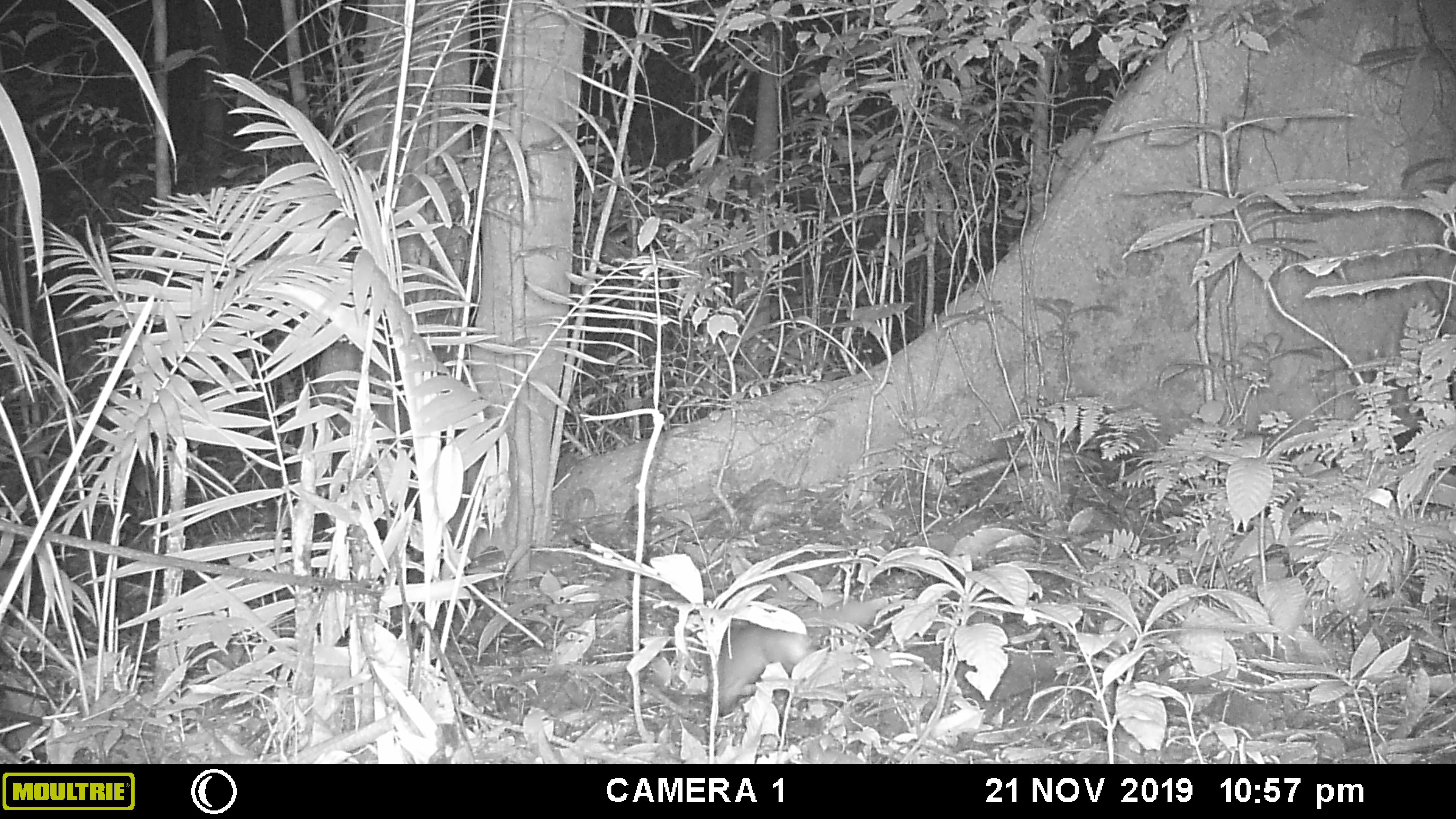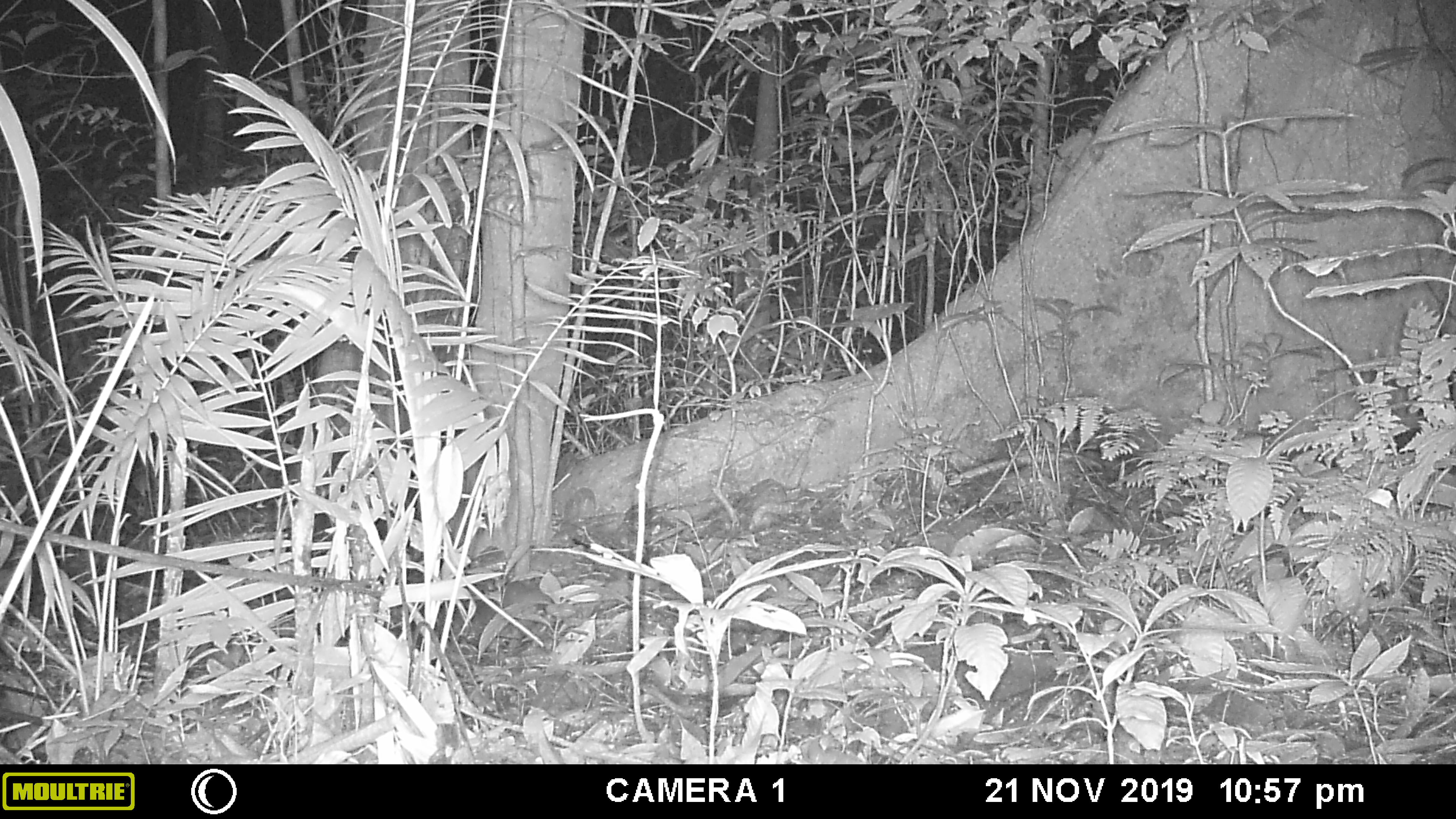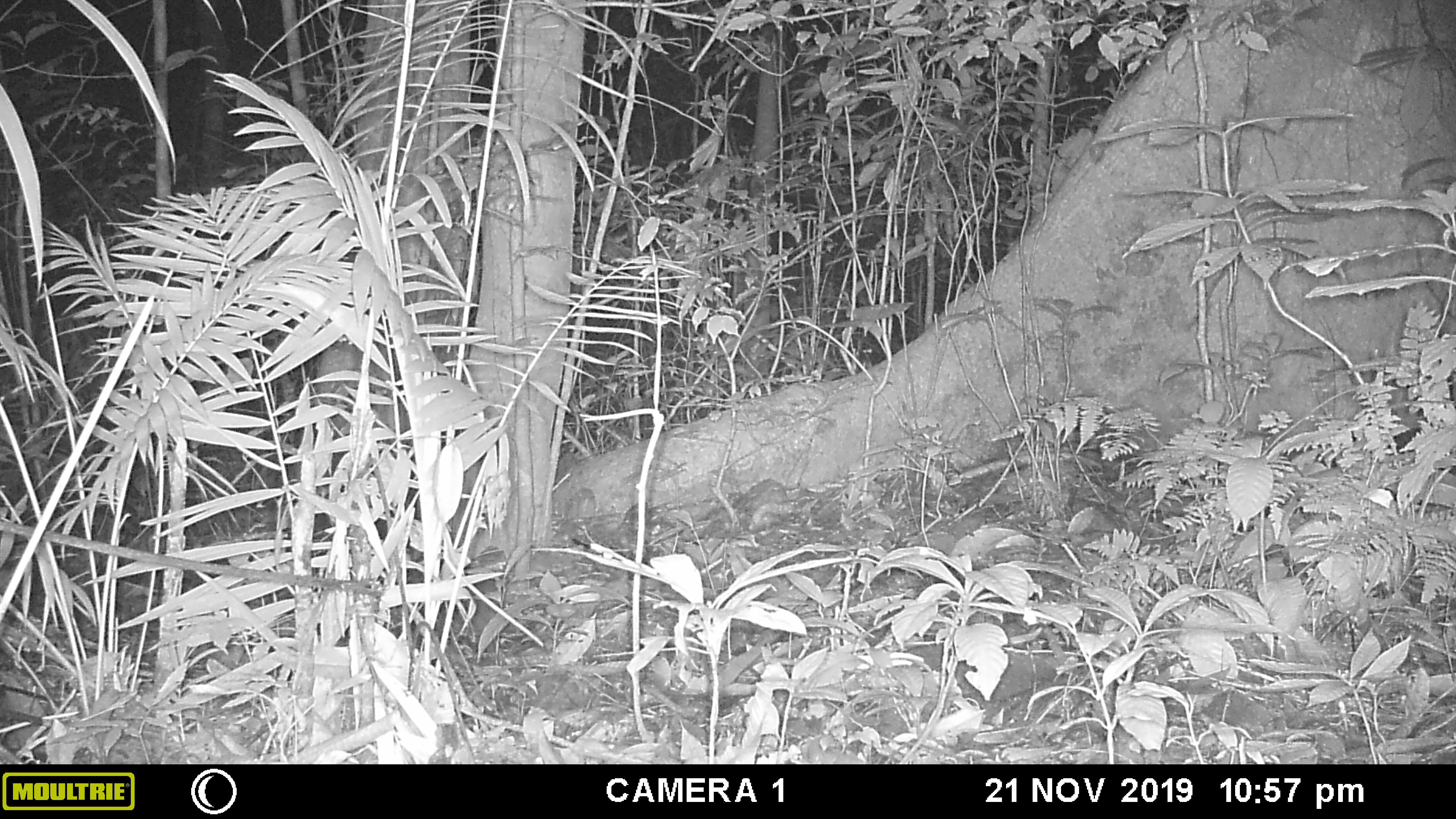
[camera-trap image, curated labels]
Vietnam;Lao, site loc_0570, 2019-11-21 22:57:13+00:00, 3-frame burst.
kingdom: Animalia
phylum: Chordata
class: Mammalia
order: Carnivora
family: Mustelidae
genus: Melogale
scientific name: Melogale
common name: ferret badger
Ferret badger (Melogale). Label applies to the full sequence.